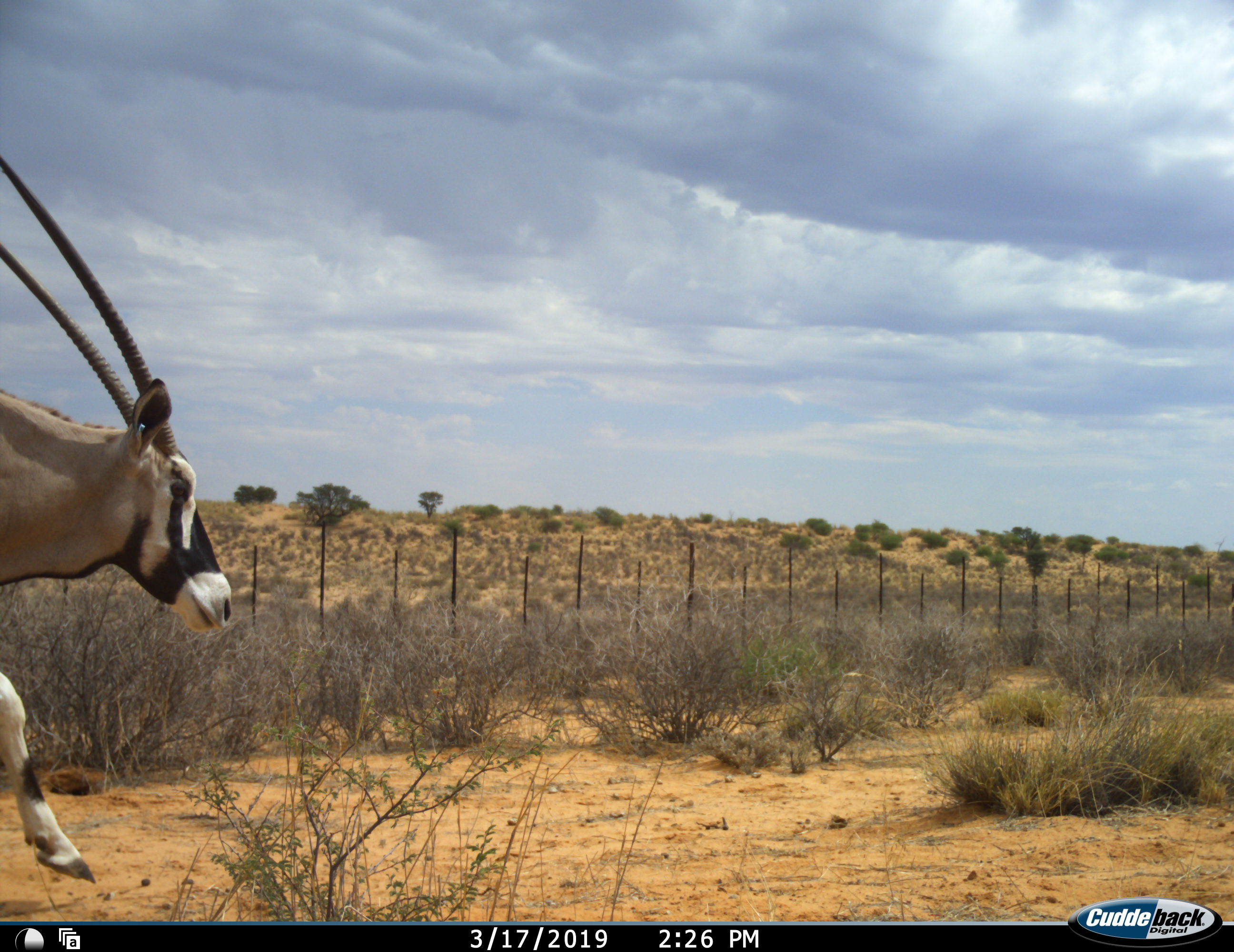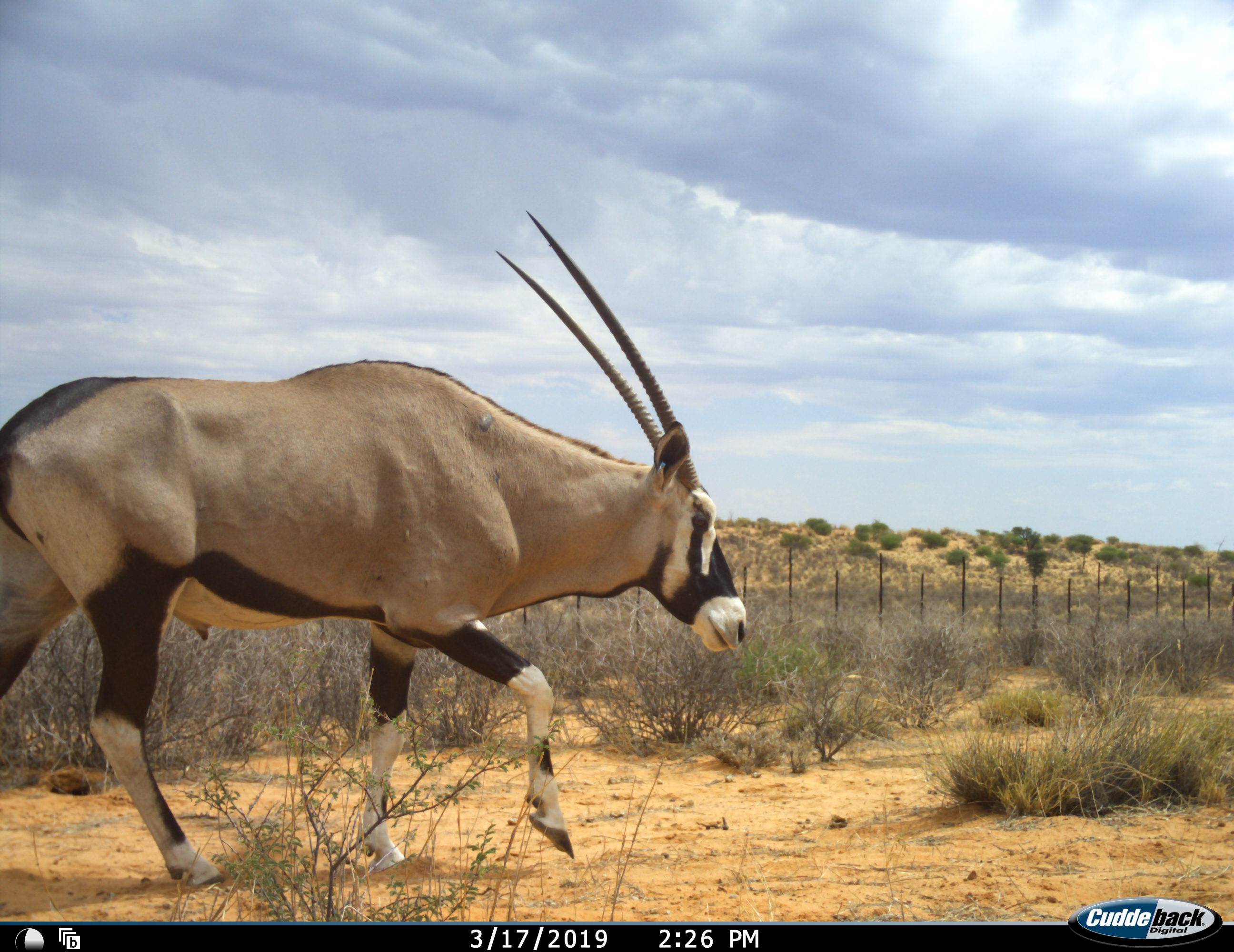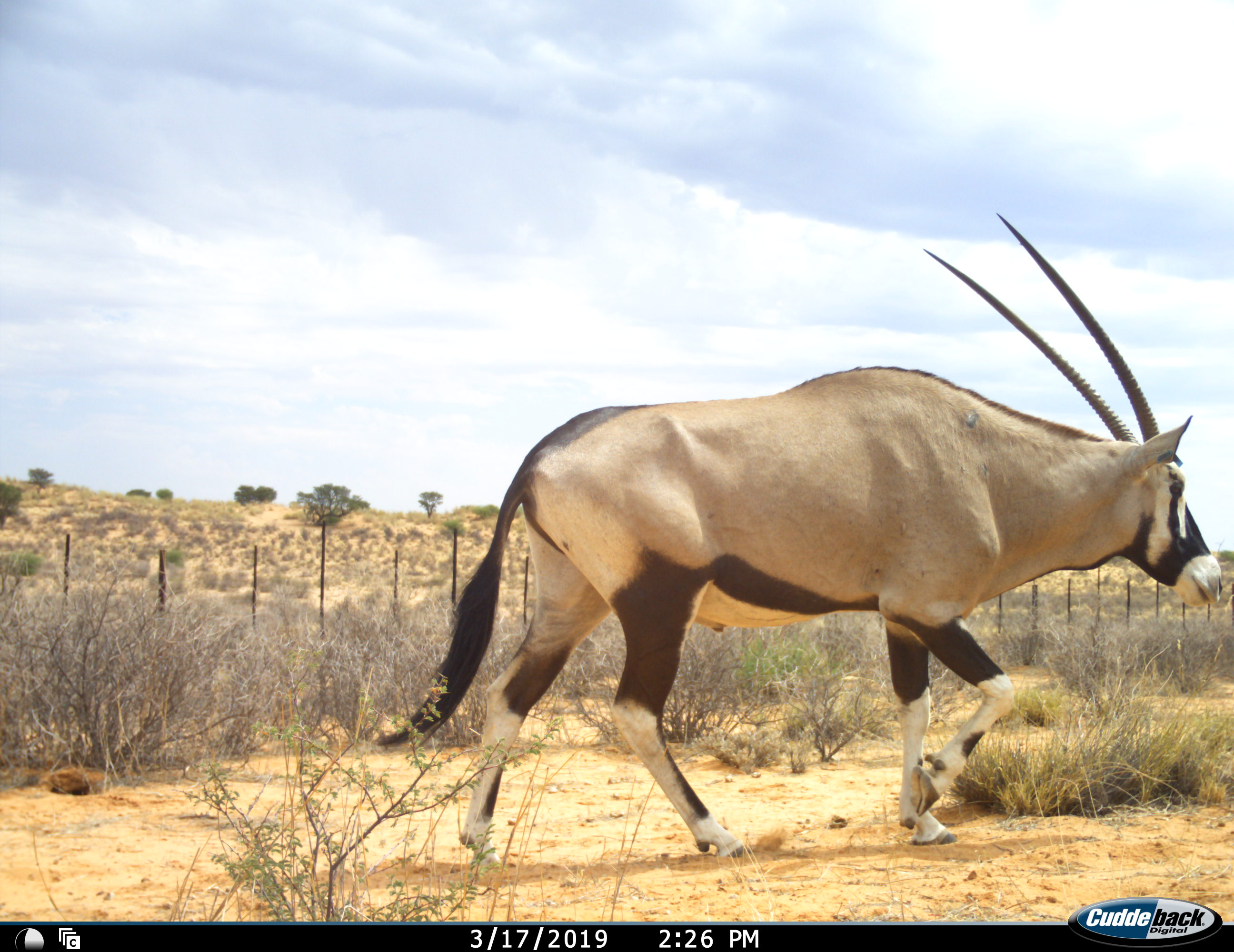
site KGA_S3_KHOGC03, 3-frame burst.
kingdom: Animalia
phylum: Chordata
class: Mammalia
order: Artiodactyla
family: Bovidae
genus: Oryx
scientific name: Oryx gazella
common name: gemsbok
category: oryx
Oryx (gemsbok) (Oryx gazella), count 1. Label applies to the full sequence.